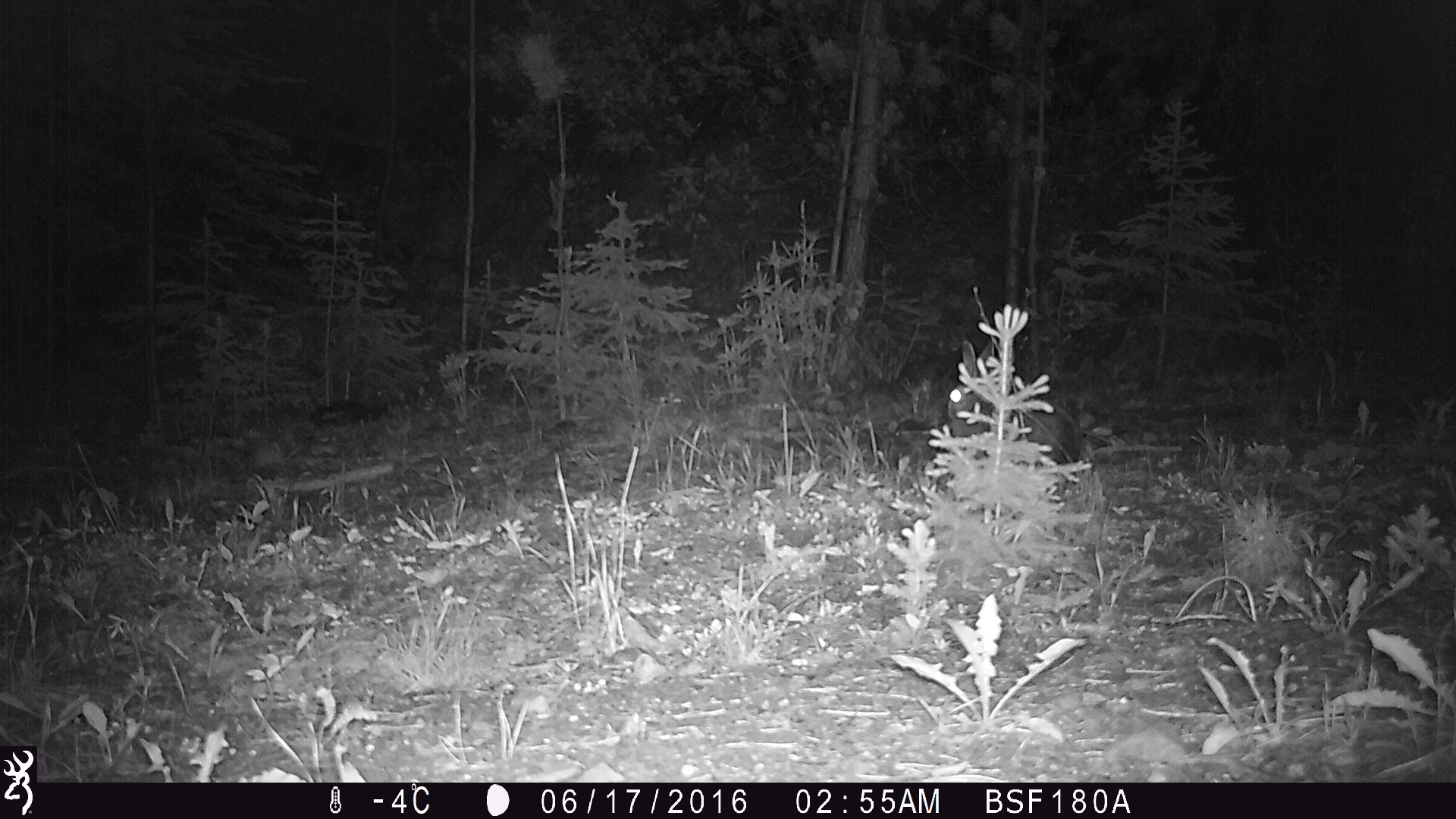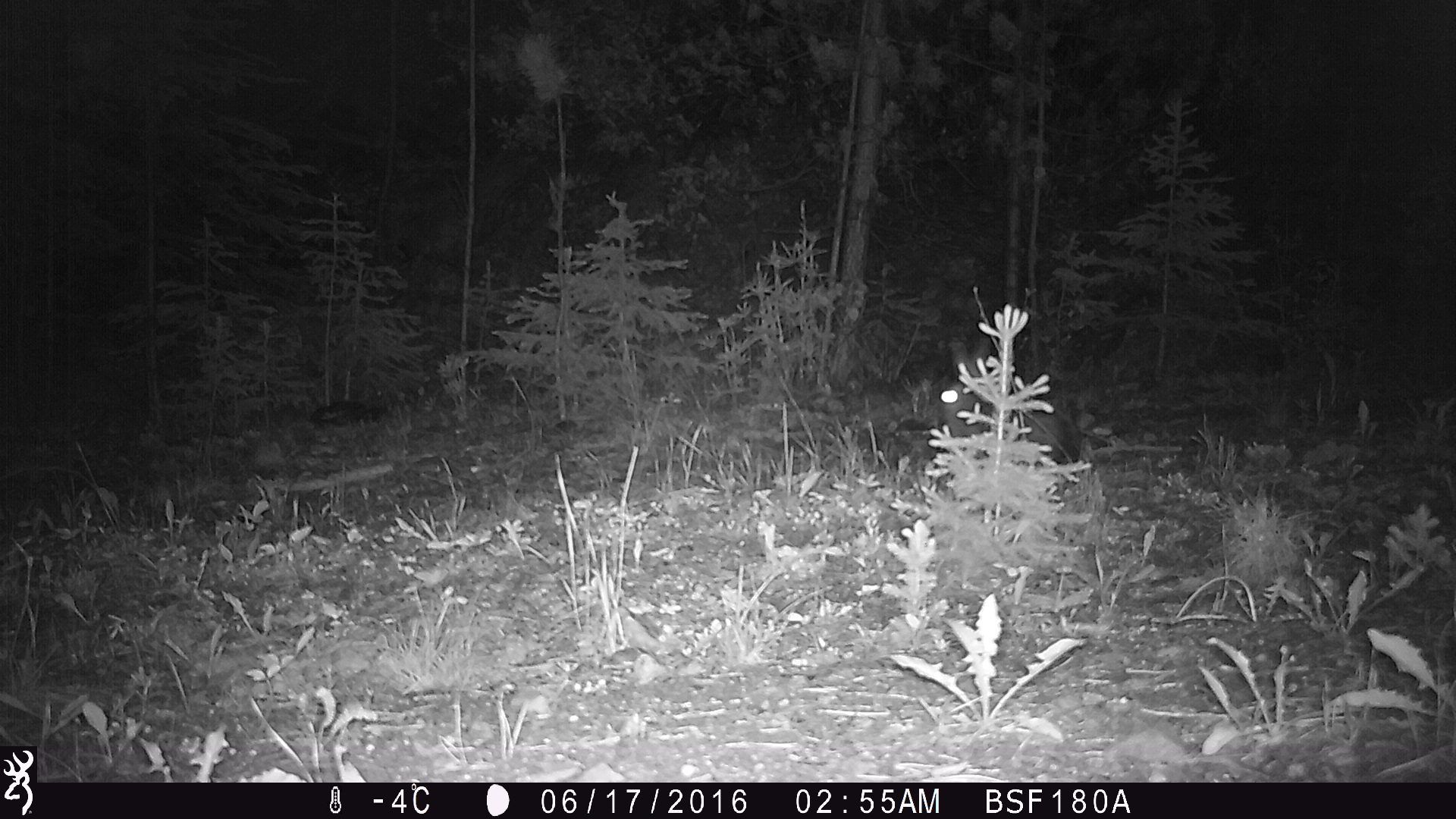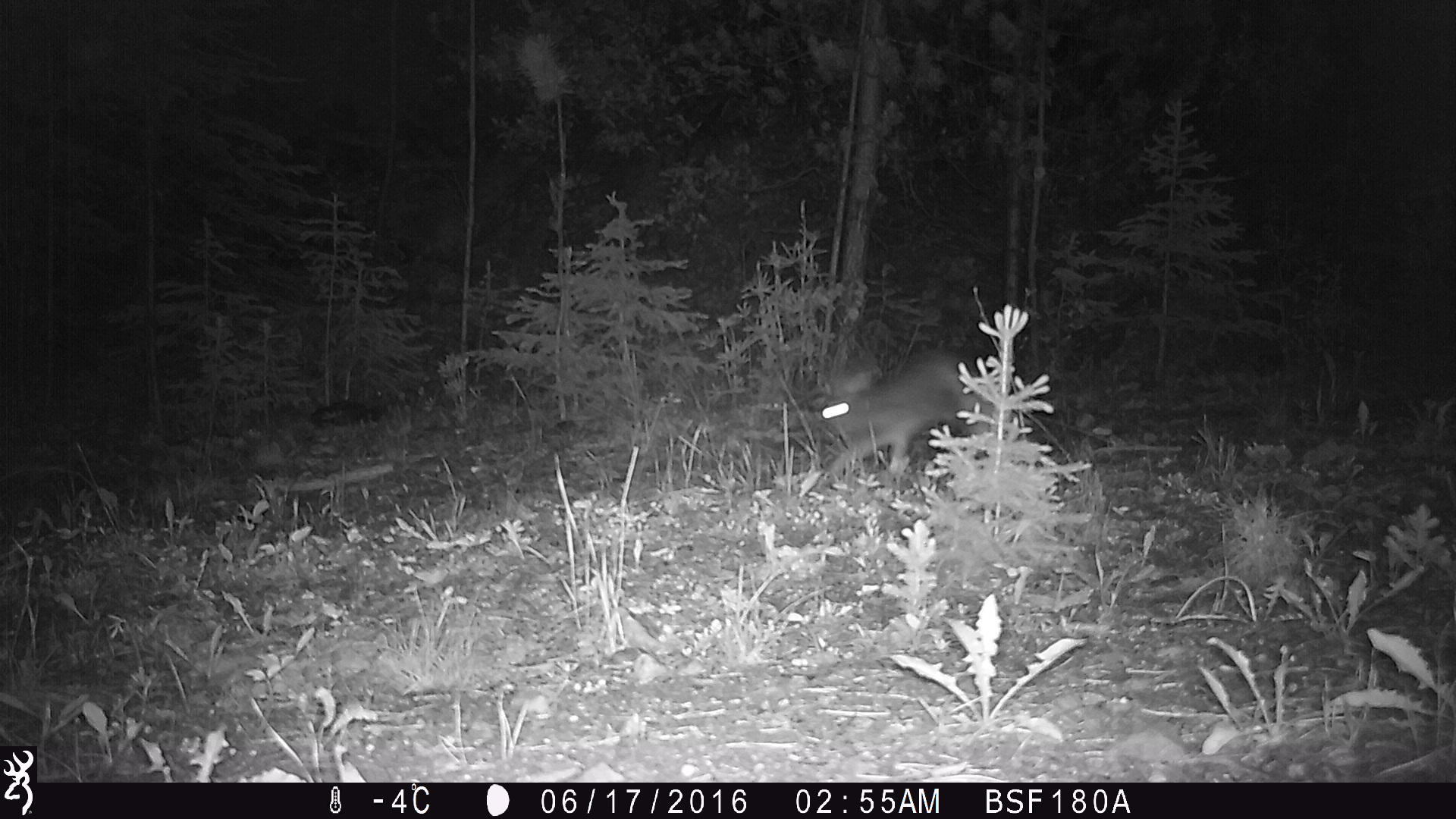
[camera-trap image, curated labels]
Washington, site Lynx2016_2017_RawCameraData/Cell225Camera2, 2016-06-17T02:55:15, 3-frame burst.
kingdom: Animalia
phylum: Chordata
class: Mammalia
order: Lagomorpha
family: Leporidae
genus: Lepus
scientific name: Lepus americanus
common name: snowshoe hare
Lepus americanus (snowshoe hare). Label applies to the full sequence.